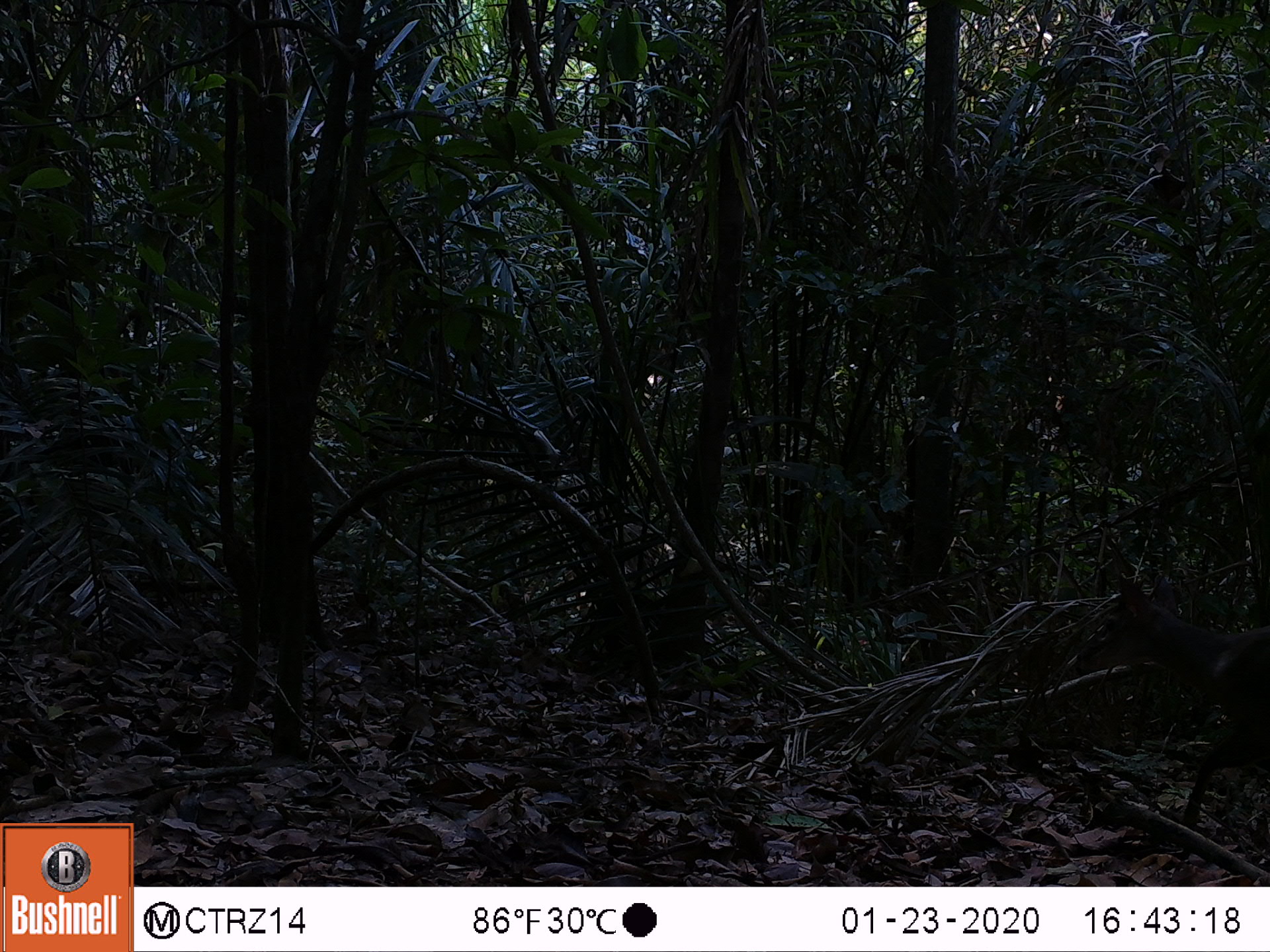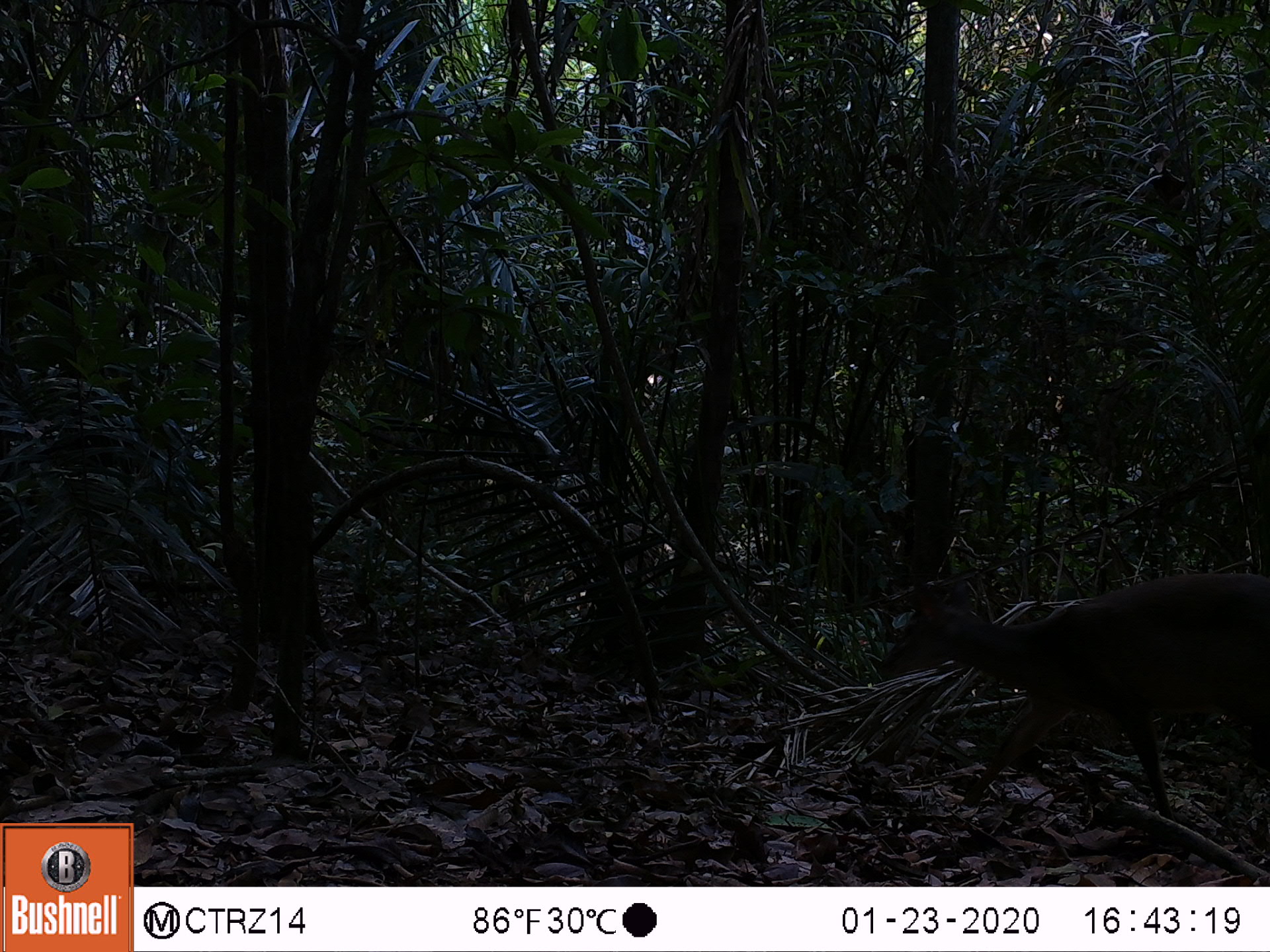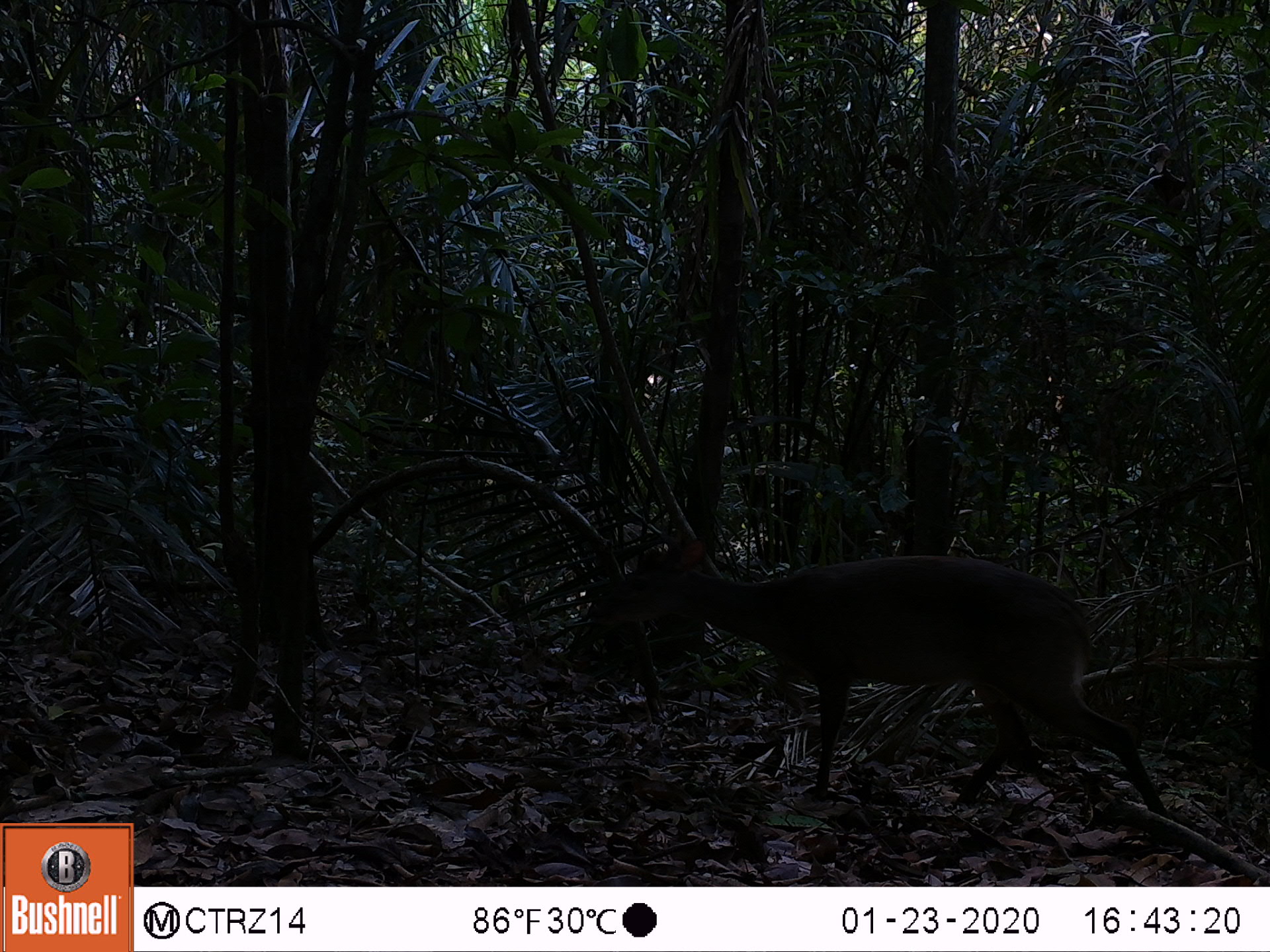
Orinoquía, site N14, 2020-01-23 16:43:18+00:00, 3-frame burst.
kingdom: Animalia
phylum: Chordata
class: Mammalia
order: Artiodactyla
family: Cervidae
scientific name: Cervidae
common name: deer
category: unknown cervid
Unknown cervid (deer) (Cervidae).